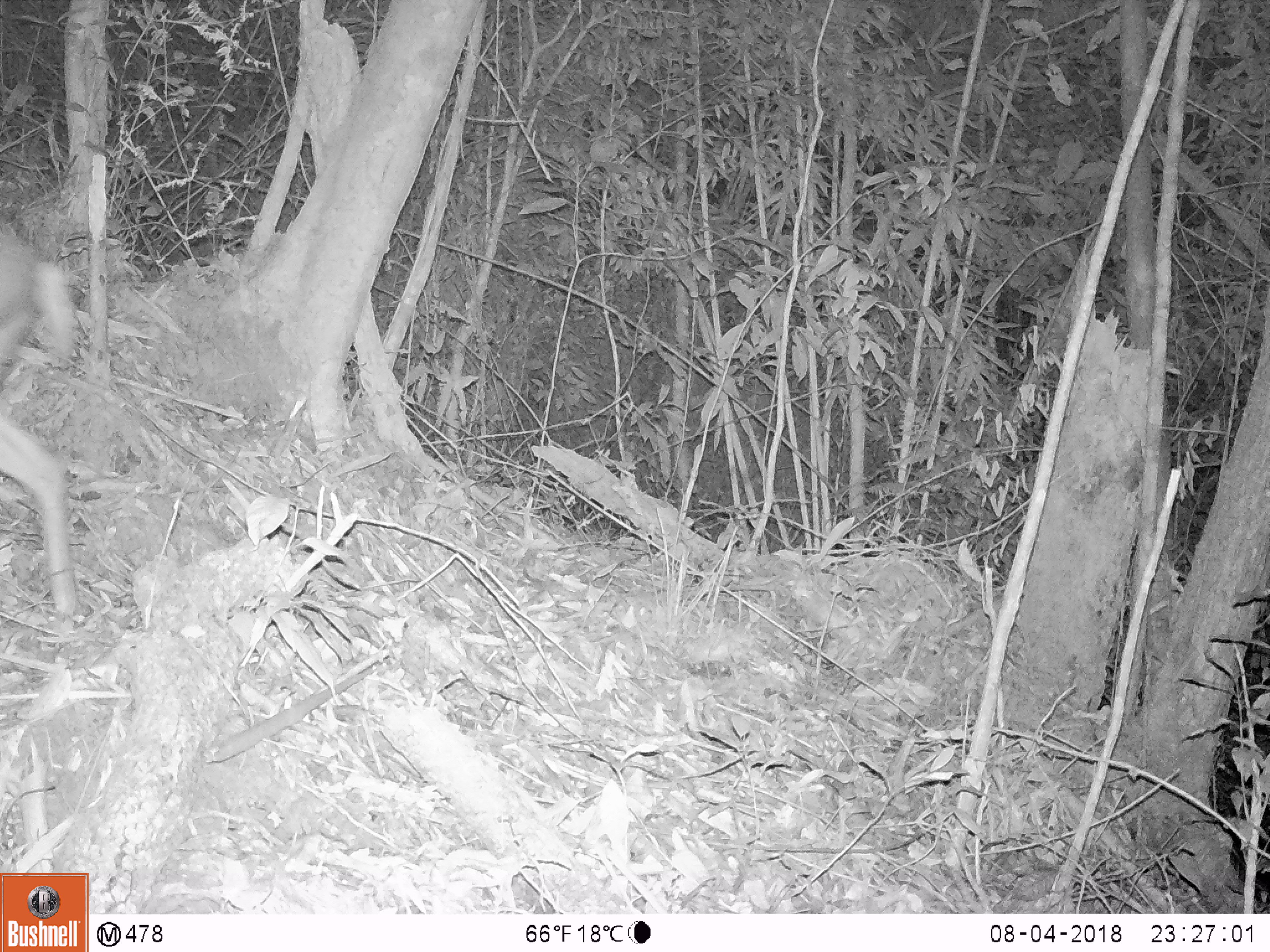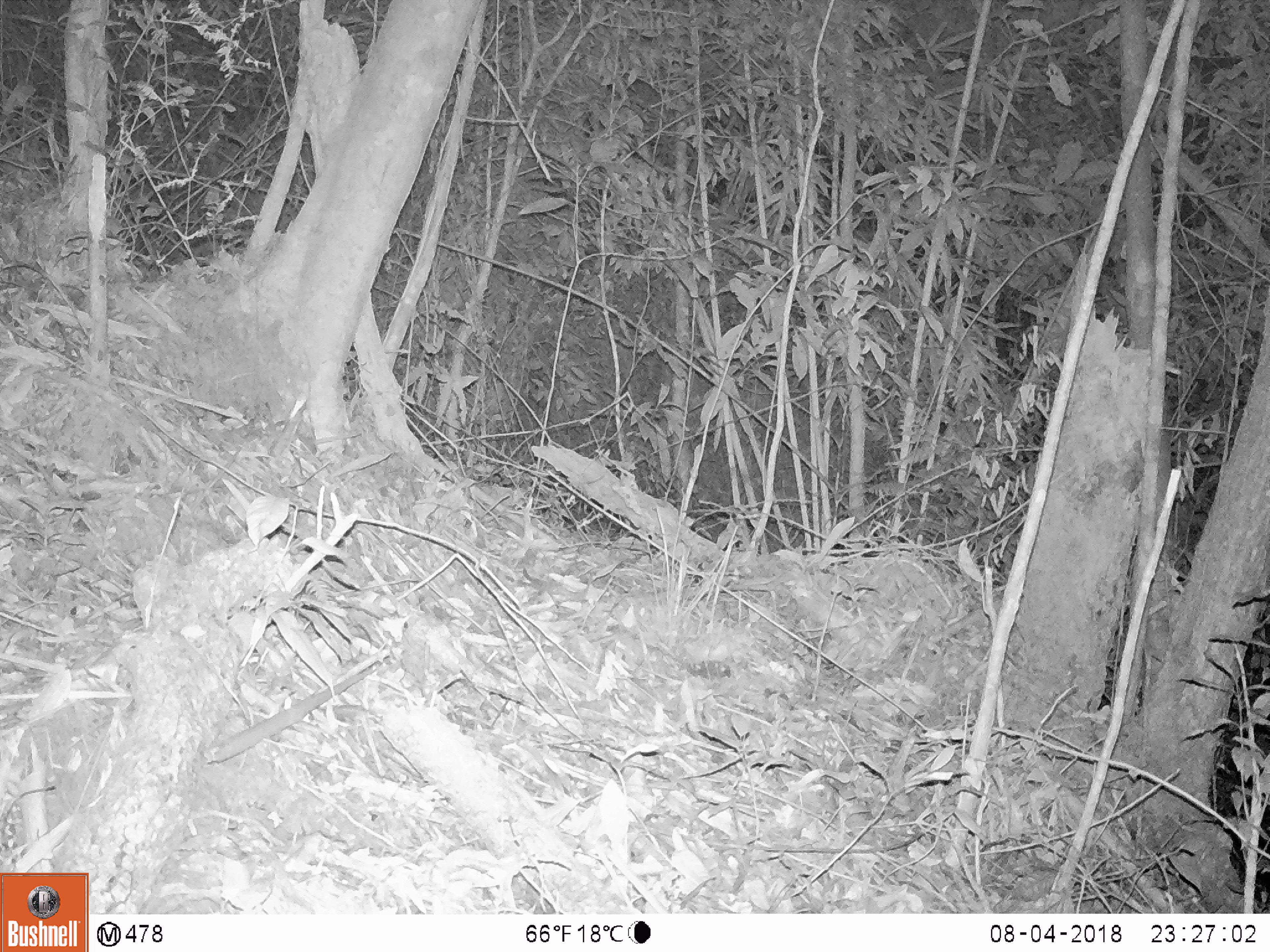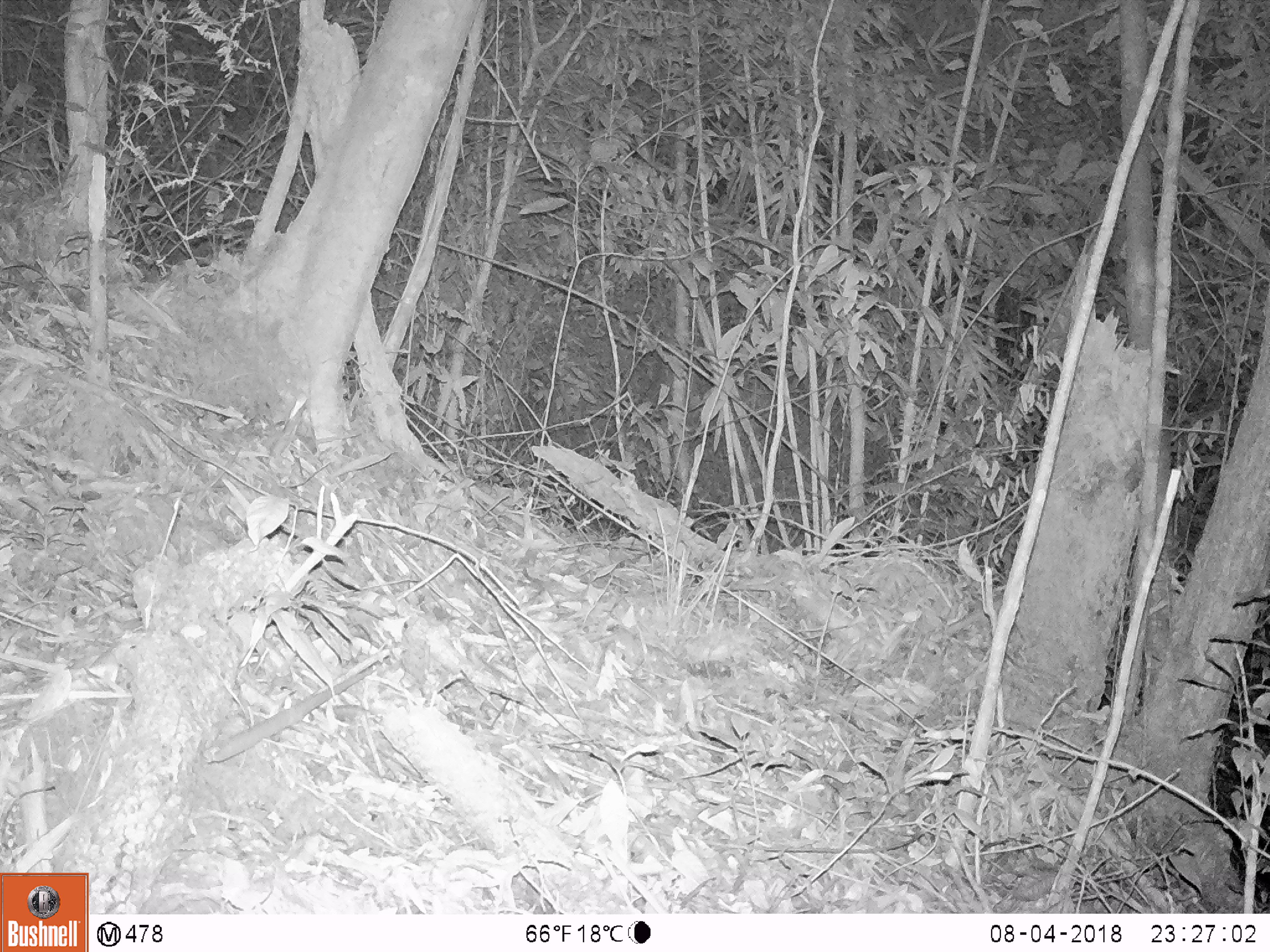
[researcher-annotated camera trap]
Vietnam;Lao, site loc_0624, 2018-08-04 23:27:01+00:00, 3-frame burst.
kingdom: Animalia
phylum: Chordata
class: Mammalia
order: Artiodactyla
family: Cervidae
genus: Muntiacus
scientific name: Muntiacus rooseveltorum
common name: roosevelt's muntjac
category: roosevelts muntjac group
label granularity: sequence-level